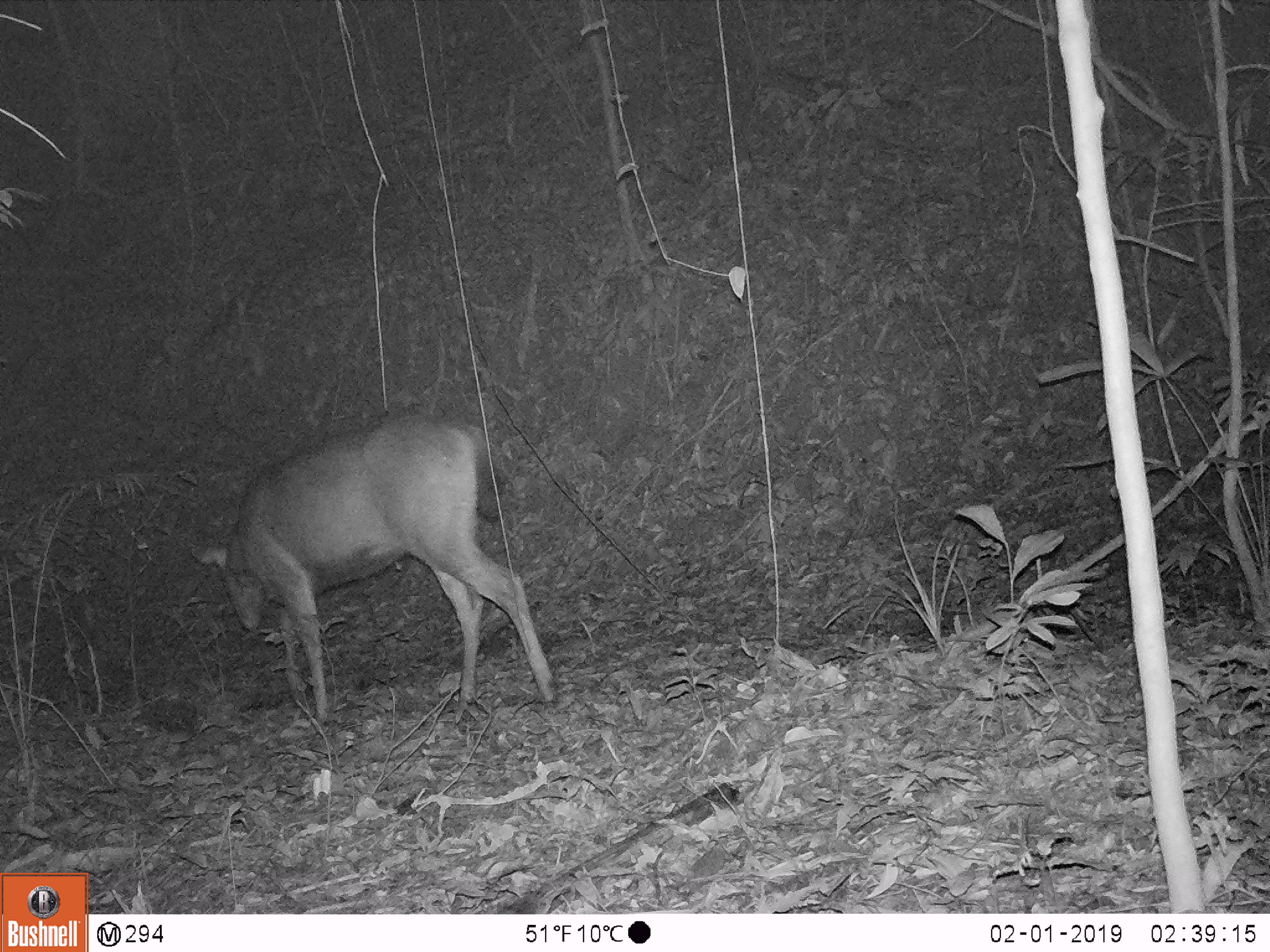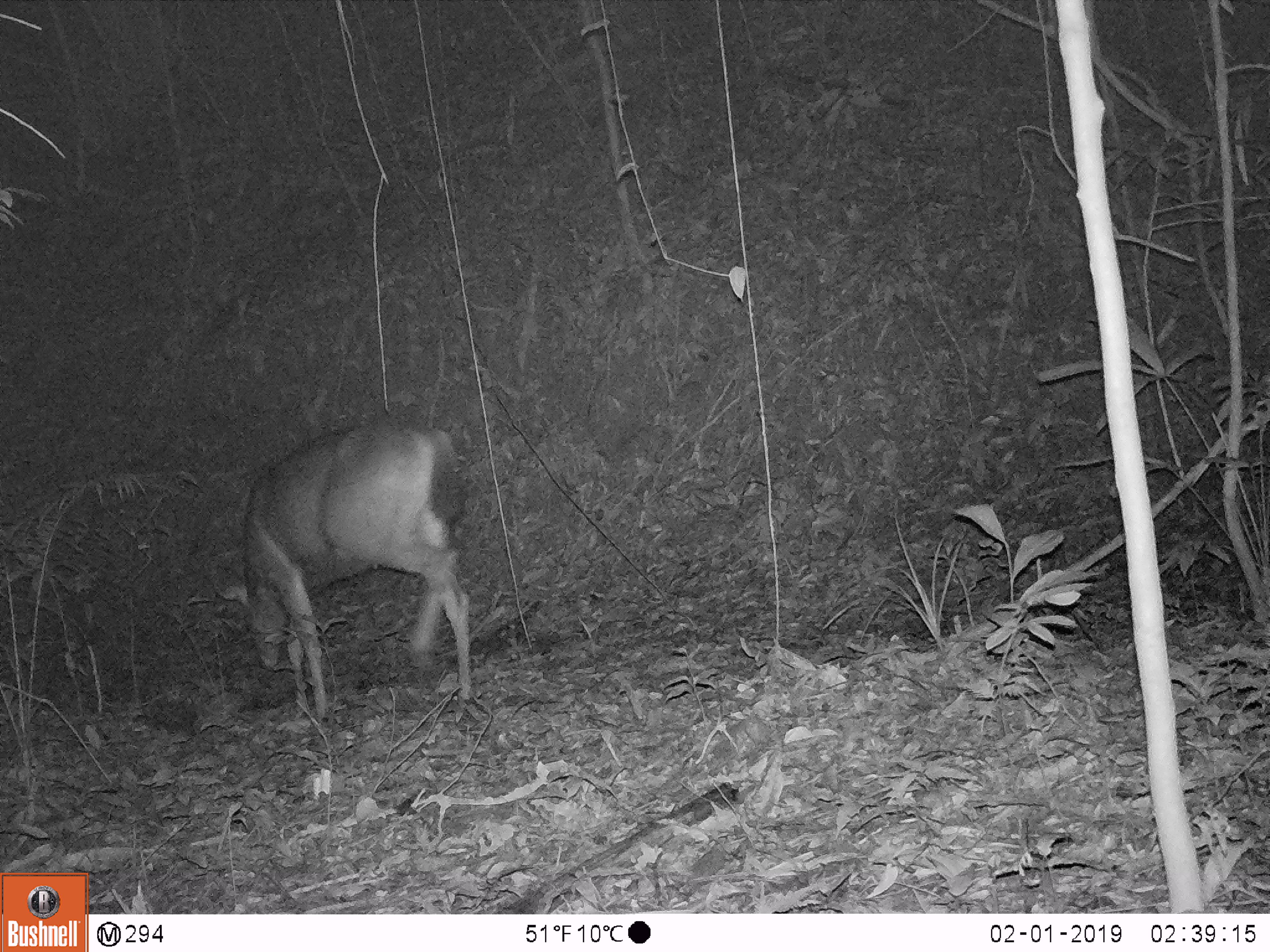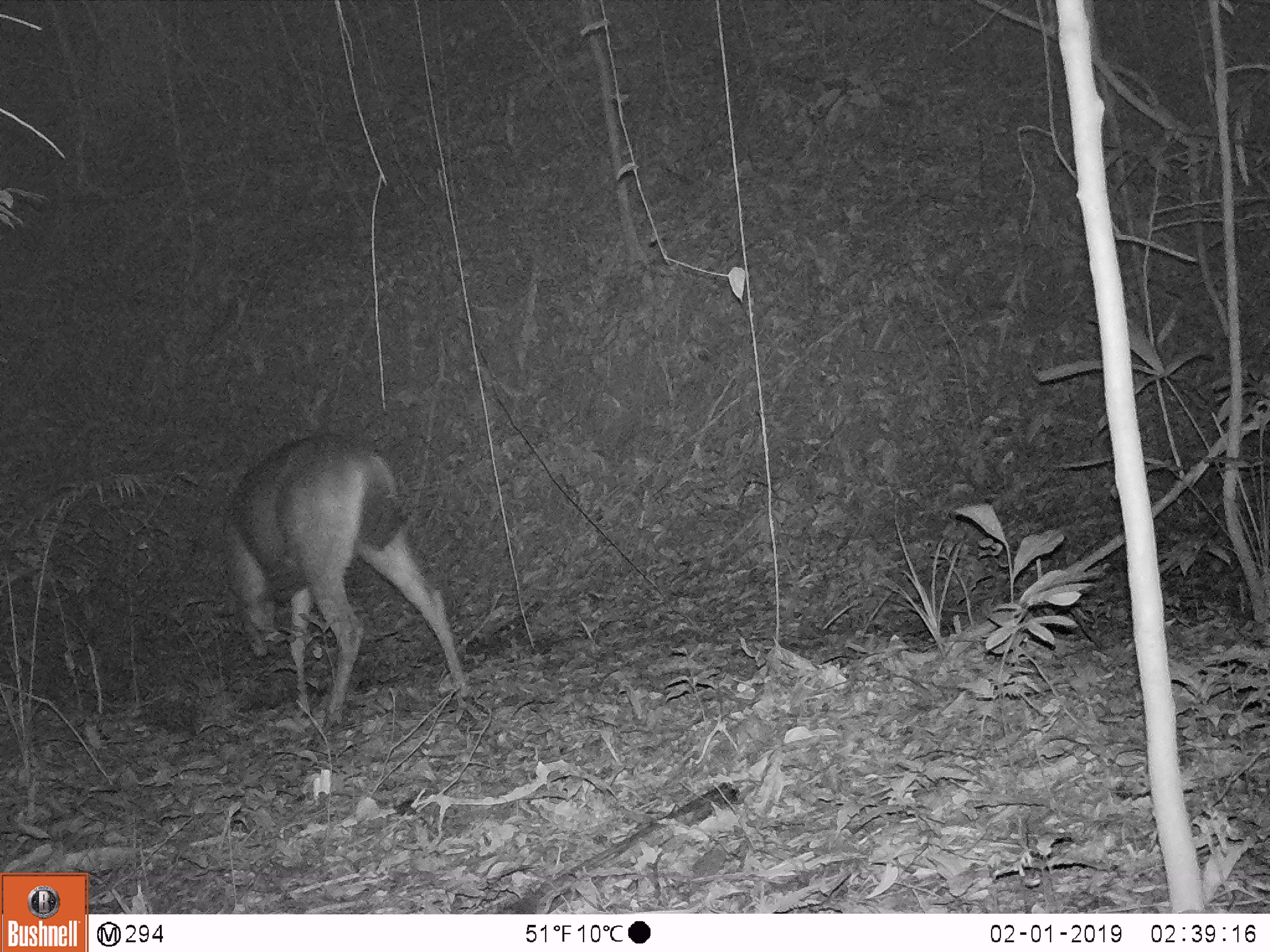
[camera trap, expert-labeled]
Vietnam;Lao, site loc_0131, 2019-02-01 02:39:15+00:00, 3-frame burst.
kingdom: Animalia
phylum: Chordata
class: Mammalia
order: Artiodactyla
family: Cervidae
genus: Rusa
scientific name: Rusa unicolor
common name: sambar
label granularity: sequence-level